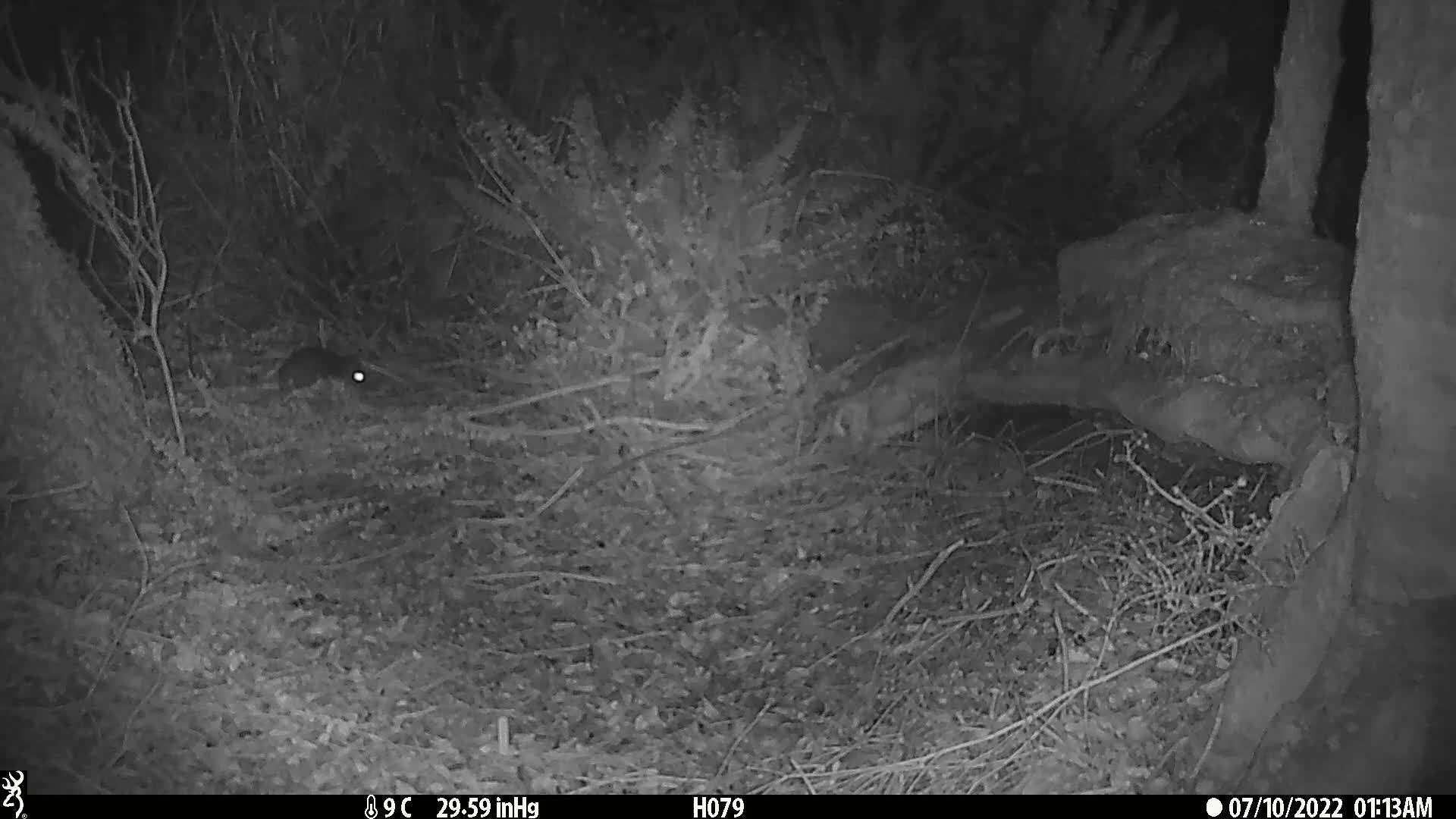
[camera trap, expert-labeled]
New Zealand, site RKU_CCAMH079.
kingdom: Animalia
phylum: Chordata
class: Mammalia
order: Rodentia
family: Muridae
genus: Rattus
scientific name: Rattus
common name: rat